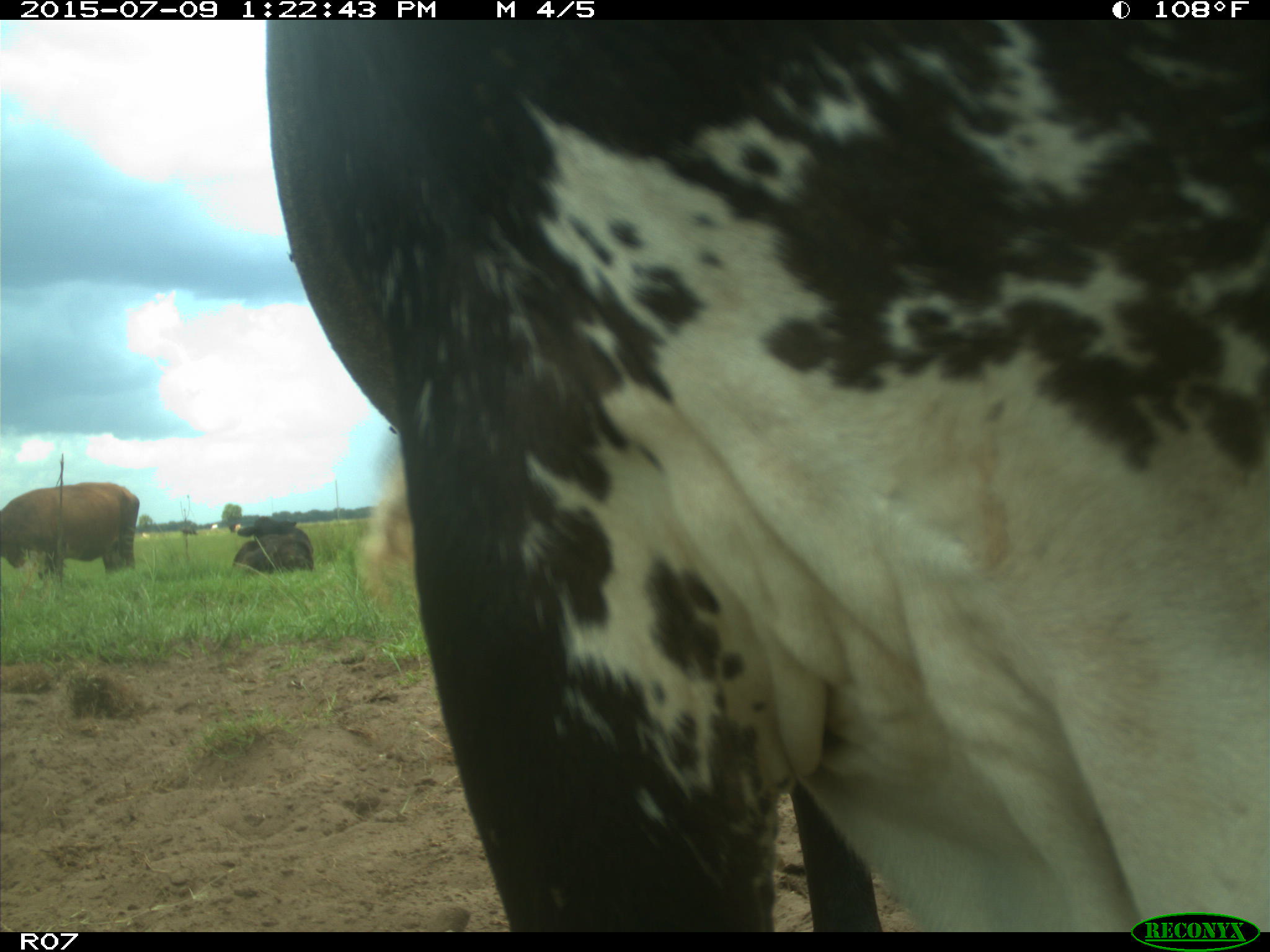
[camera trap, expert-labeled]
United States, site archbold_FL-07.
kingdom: Animalia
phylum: Chordata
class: Mammalia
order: Artiodactyla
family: Bovidae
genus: Bos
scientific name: Bos taurus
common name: domestic cow